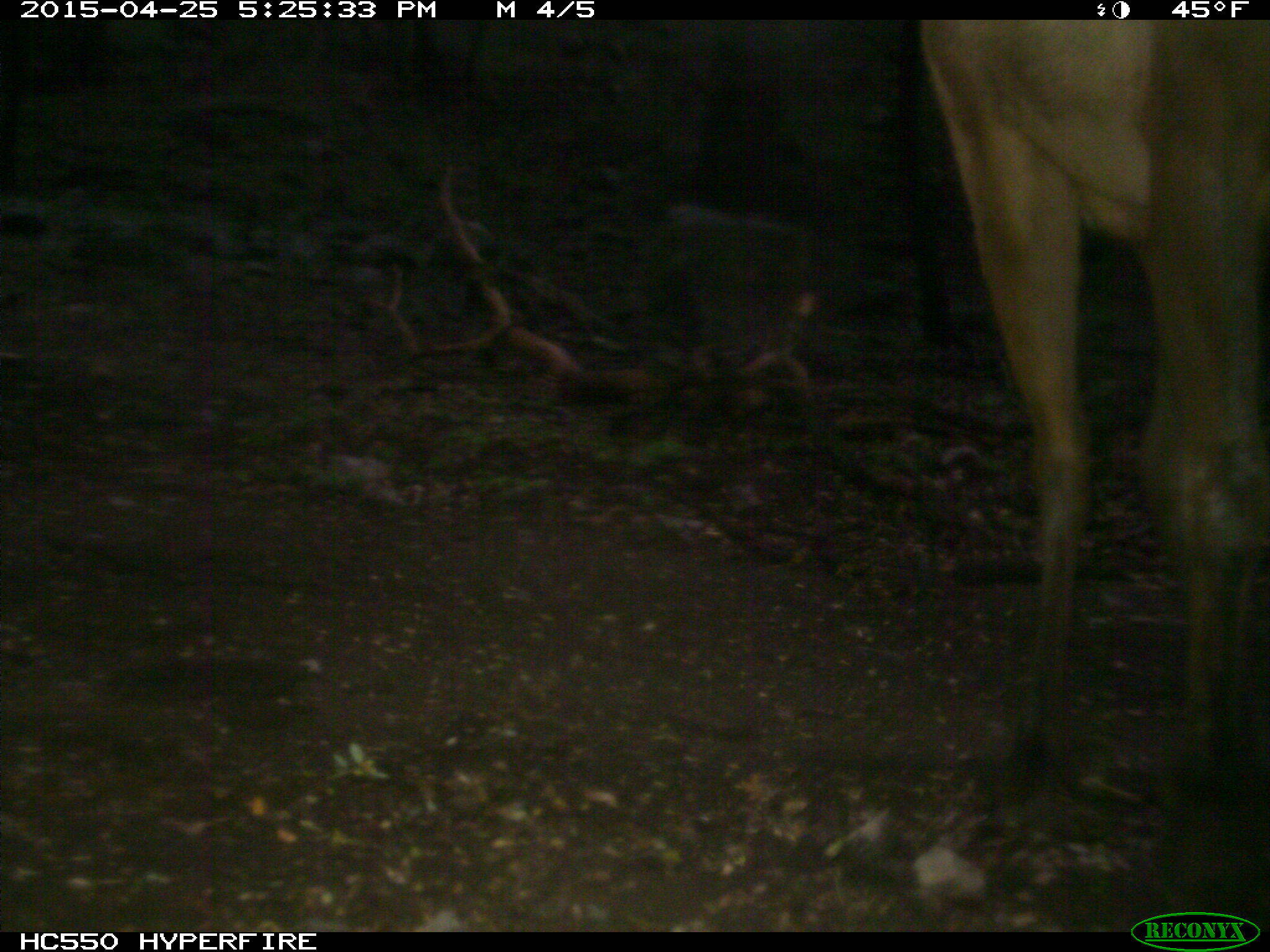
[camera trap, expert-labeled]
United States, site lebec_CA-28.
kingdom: Animalia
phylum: Chordata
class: Mammalia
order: Artiodactyla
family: Cervidae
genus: Cervus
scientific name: Cervus canadensis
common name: elk